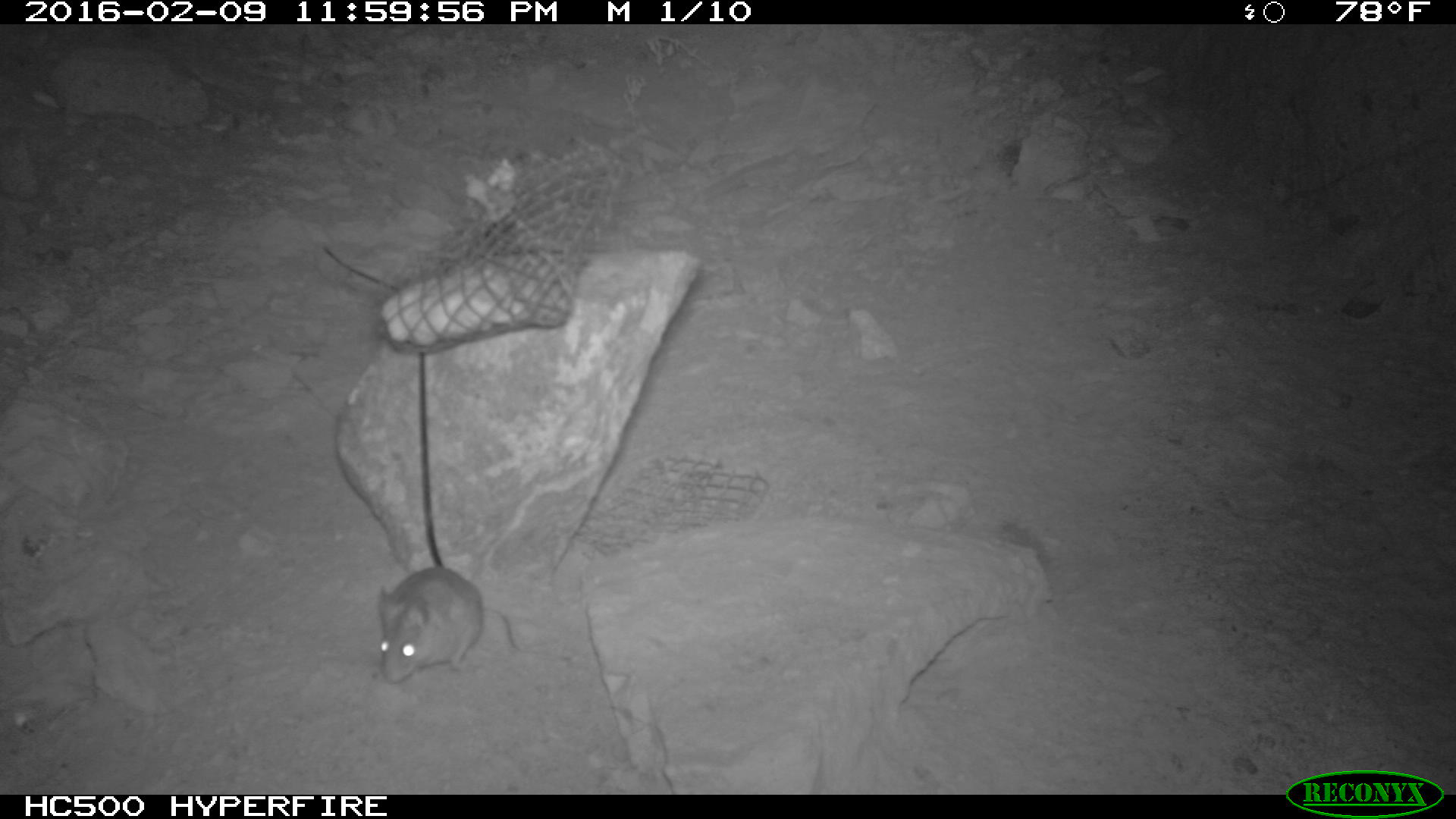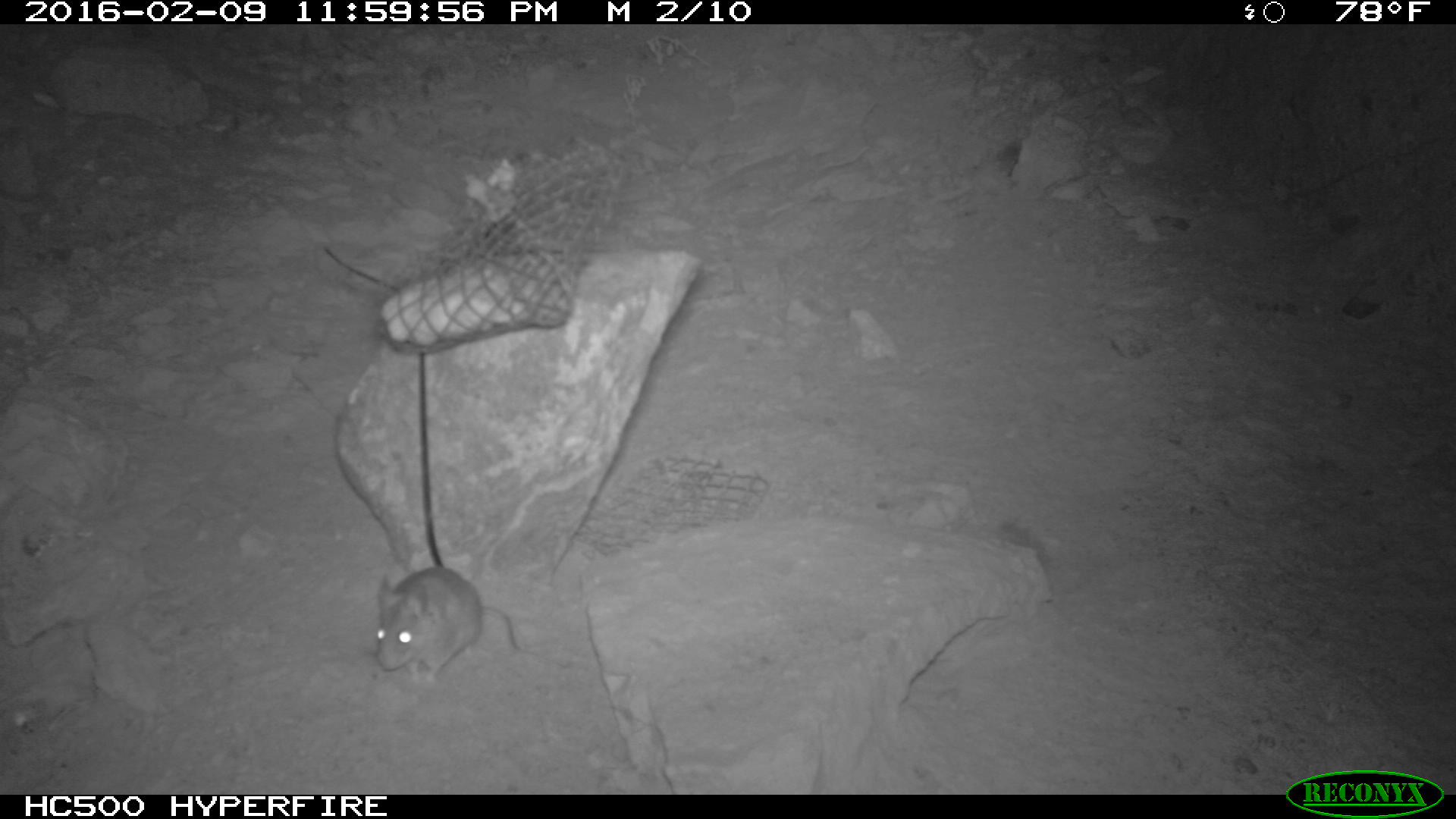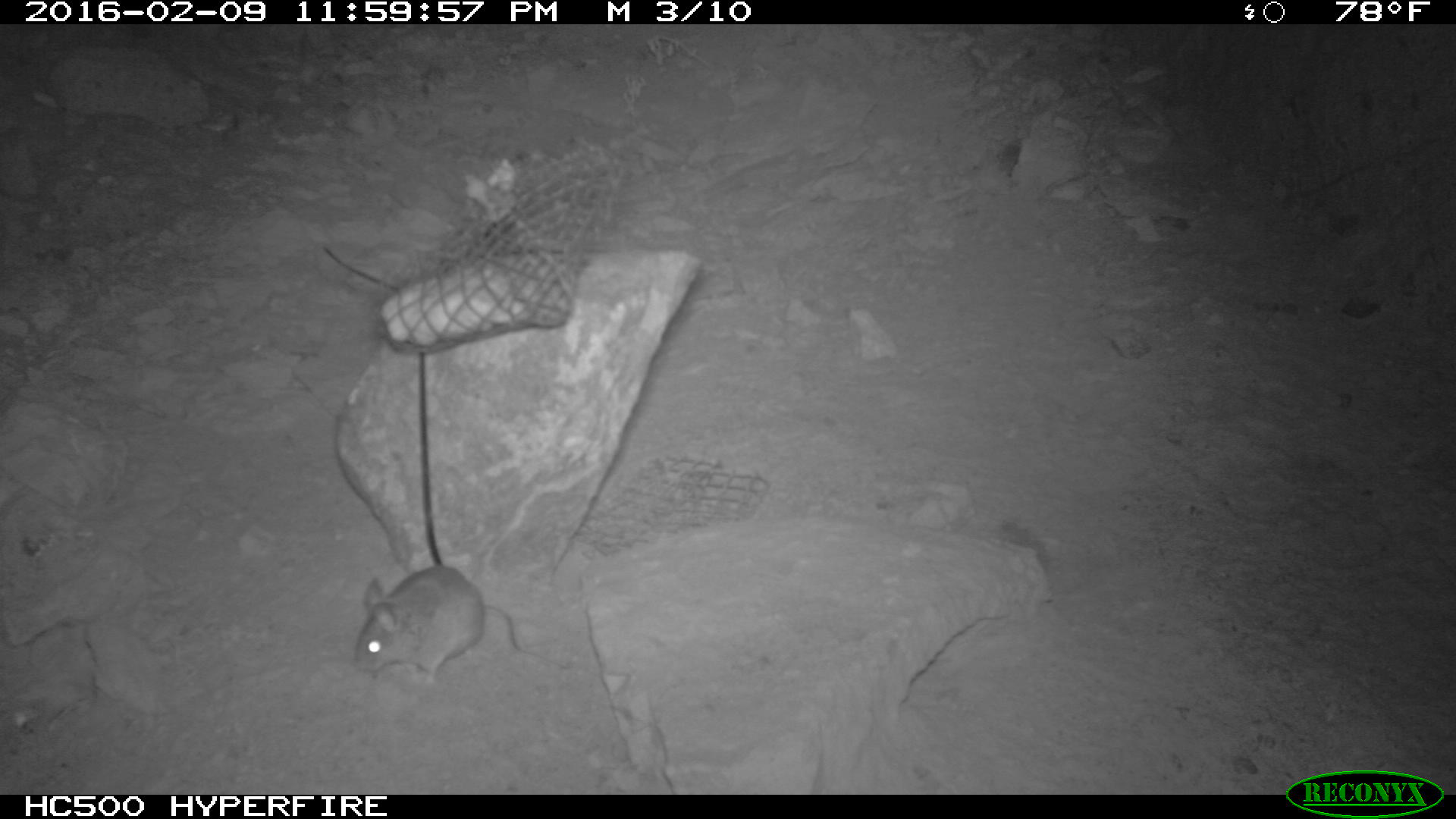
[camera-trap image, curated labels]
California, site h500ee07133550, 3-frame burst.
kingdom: Animalia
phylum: Chordata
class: Mammalia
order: Rodentia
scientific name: Rodentia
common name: rodent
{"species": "rodent (Rodentia)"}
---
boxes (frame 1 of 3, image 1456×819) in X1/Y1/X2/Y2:
rodent: 375/566/527/683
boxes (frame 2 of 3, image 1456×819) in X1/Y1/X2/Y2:
rodent: 375/565/540/683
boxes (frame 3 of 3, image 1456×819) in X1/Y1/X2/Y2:
rodent: 355/564/566/686